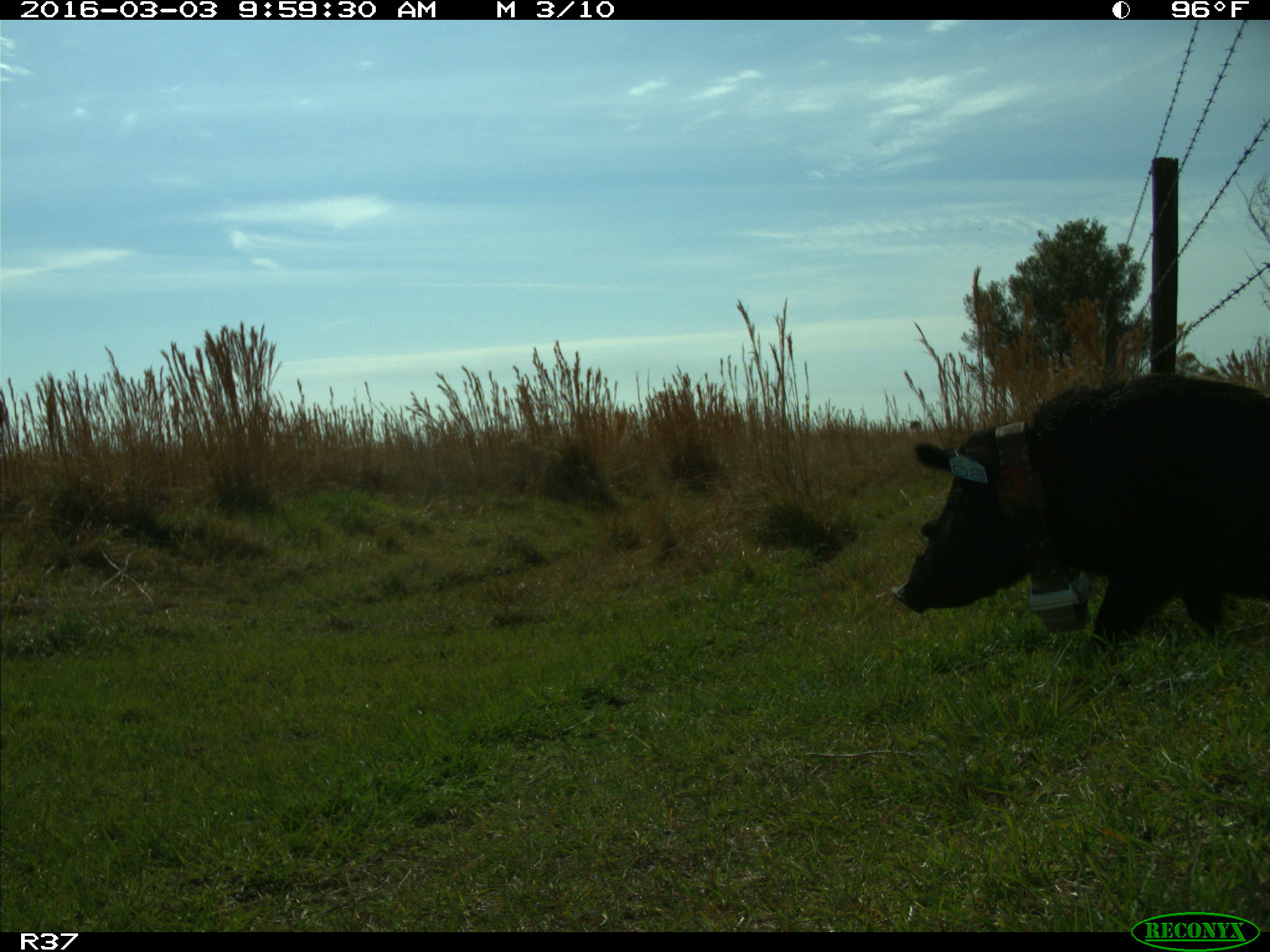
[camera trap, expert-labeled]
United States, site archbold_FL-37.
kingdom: Animalia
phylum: Chordata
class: Mammalia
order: Artiodactyla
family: Suidae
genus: Sus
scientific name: Sus scrofa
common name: wild boar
Sus scrofa (wild boar).